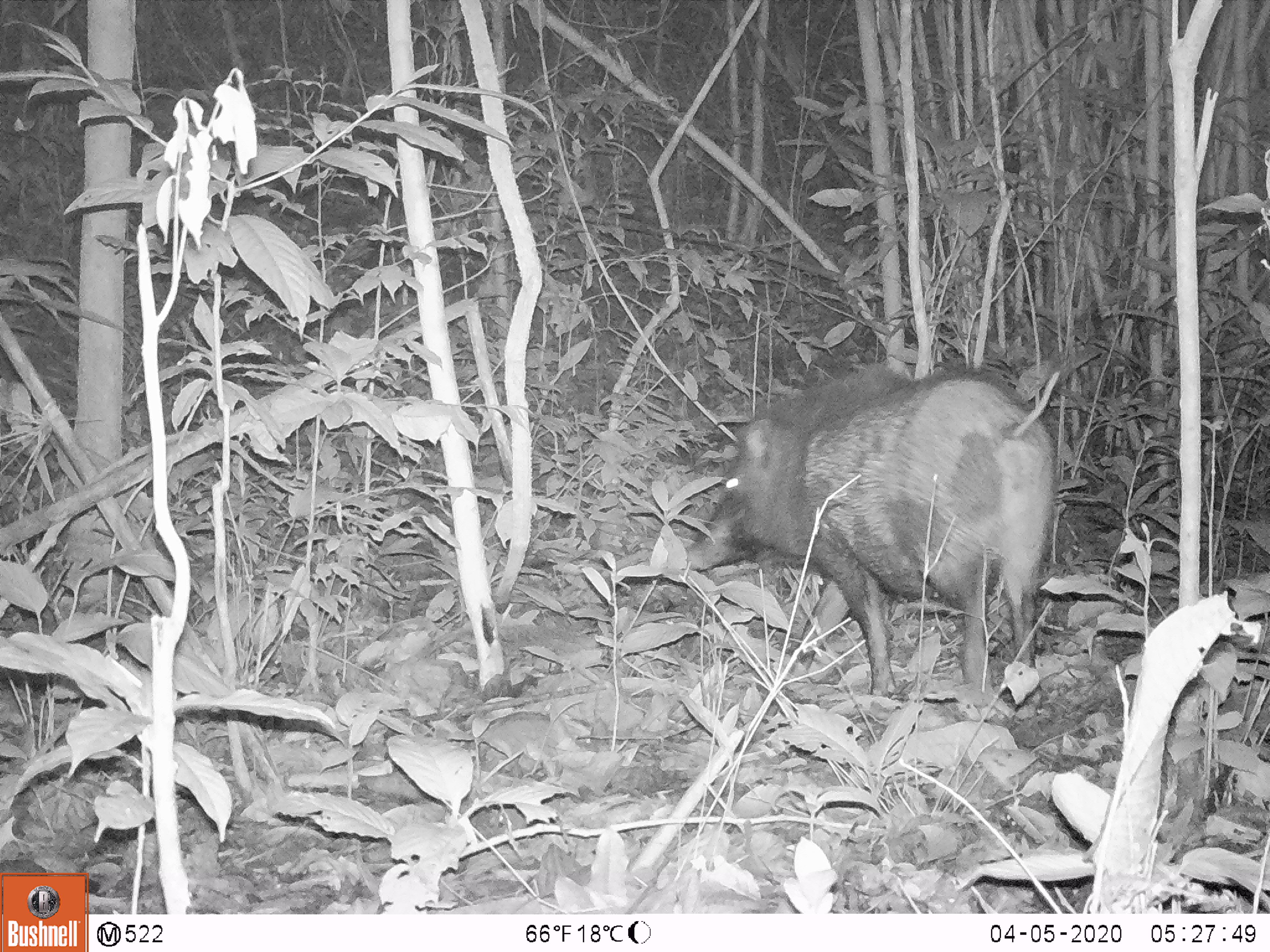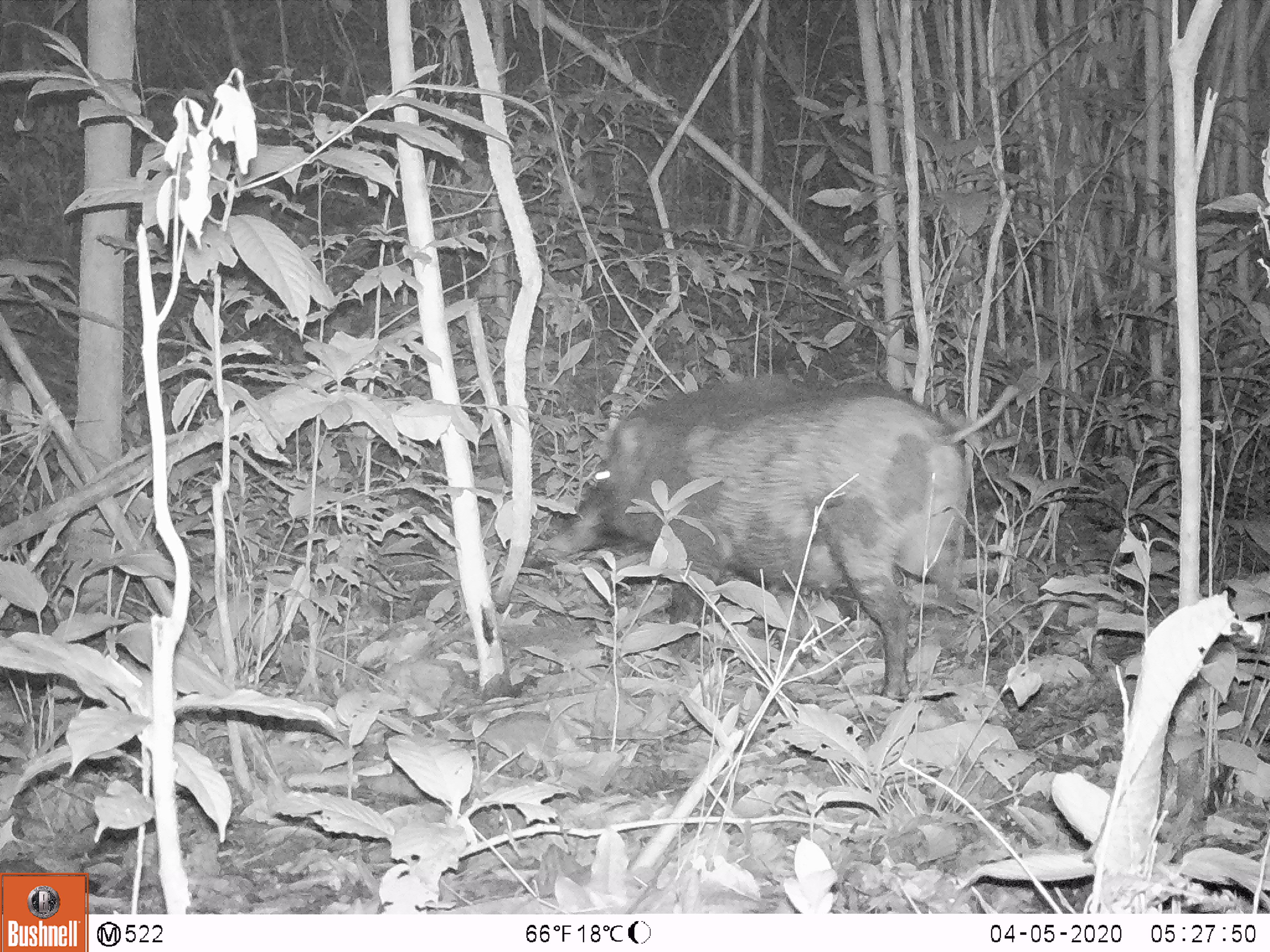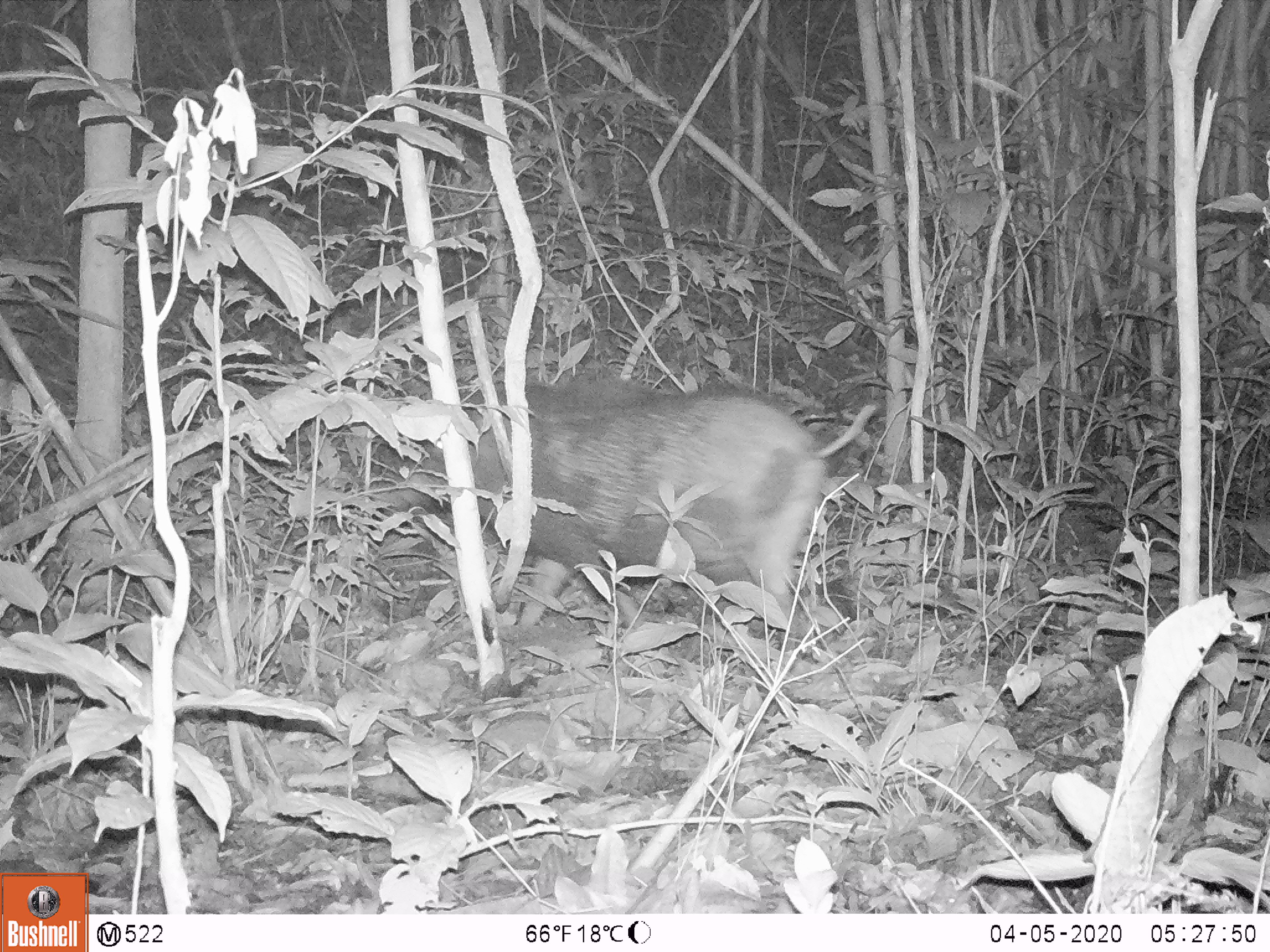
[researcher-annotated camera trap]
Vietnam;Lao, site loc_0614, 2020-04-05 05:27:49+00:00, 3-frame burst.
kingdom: Animalia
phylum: Chordata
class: Mammalia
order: Artiodactyla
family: Suidae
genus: Sus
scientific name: Sus scrofa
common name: eurasian wild pig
Eurasian wild pig (Sus scrofa). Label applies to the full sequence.